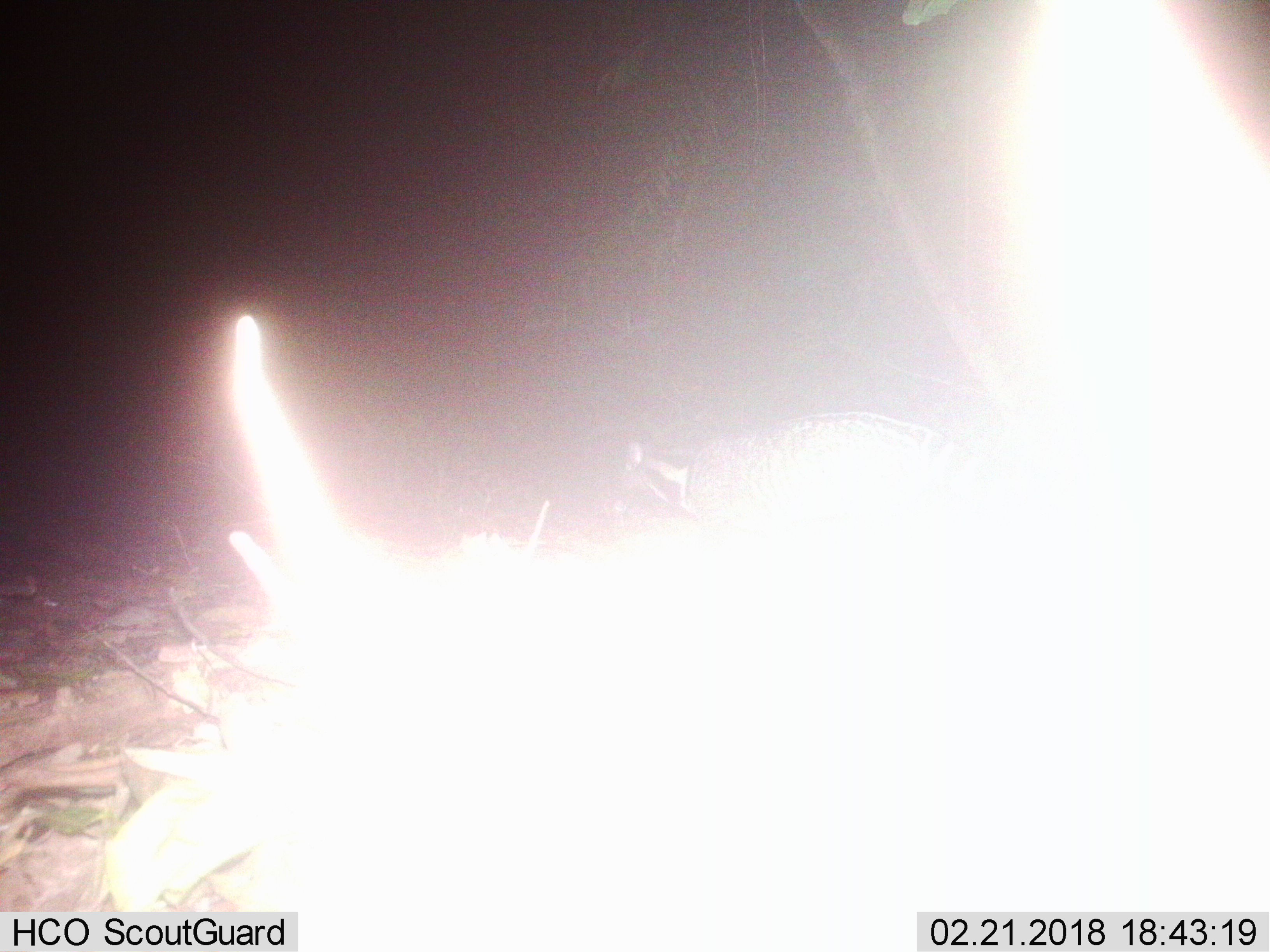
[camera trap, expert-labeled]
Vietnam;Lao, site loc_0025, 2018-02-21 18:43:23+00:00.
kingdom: Animalia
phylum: Chordata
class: Mammalia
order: Carnivora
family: Viverridae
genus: Viverra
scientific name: Viverra zibetha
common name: large indian civet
Large indian civet (Viverra zibetha). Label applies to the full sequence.